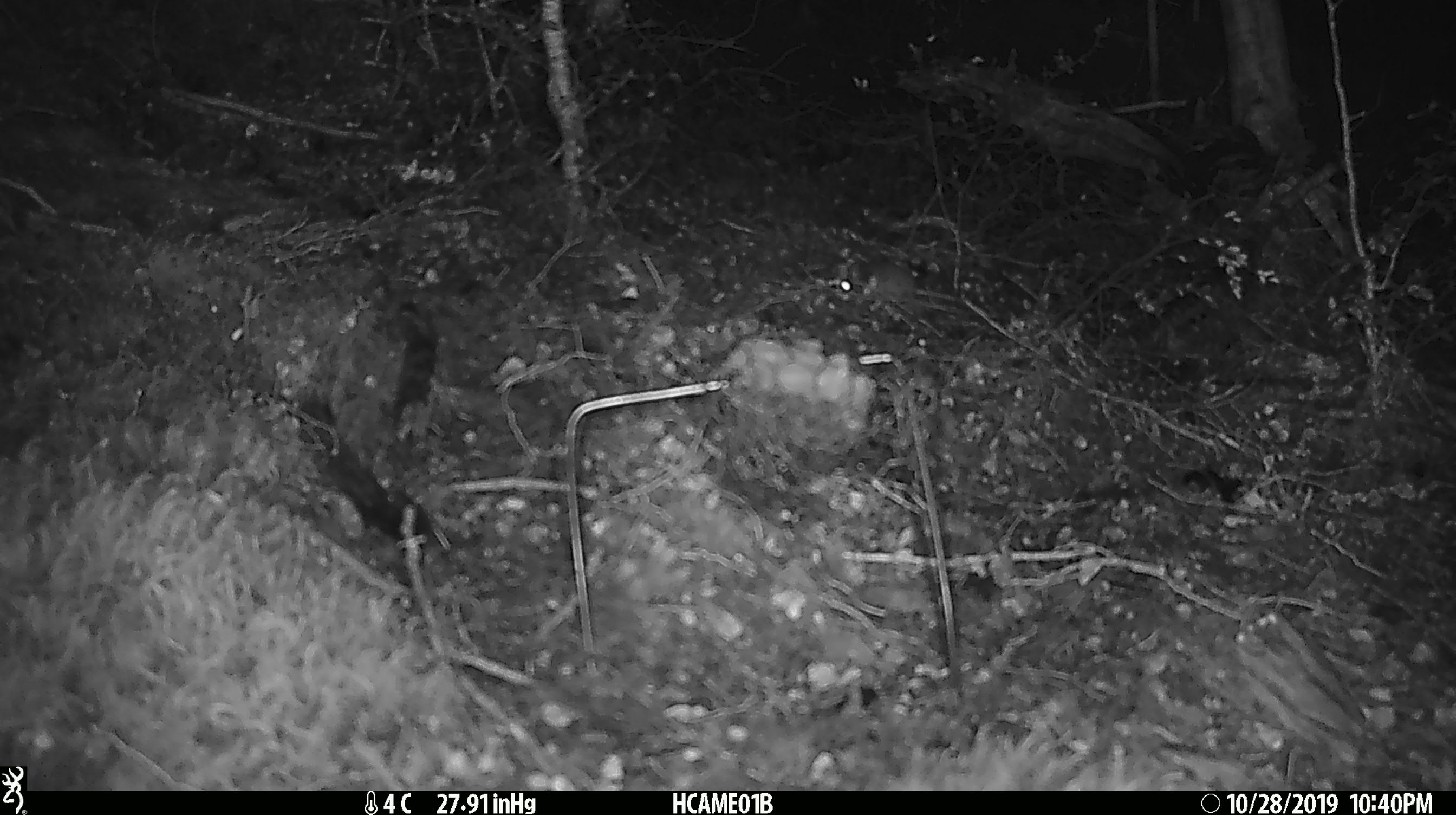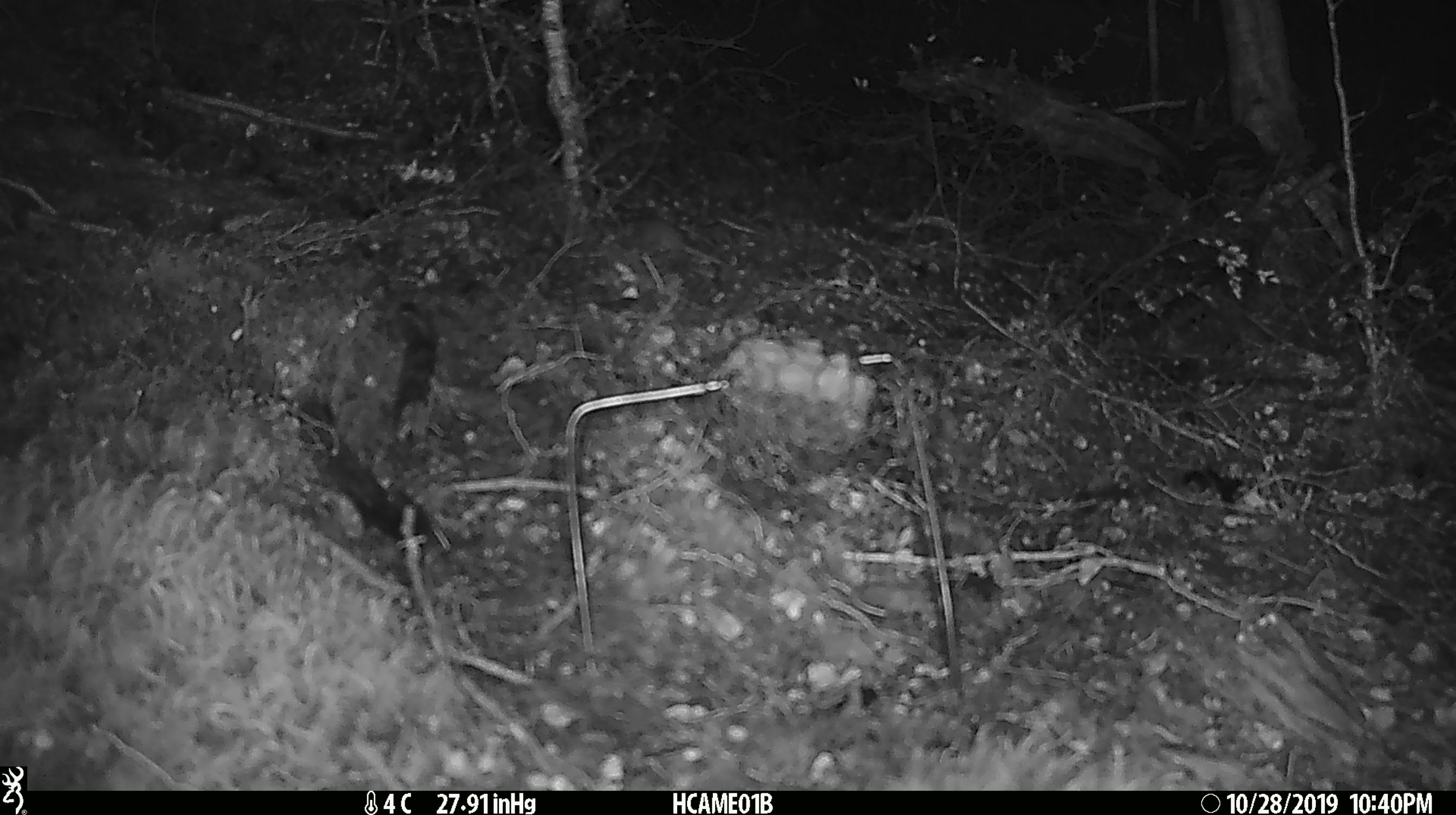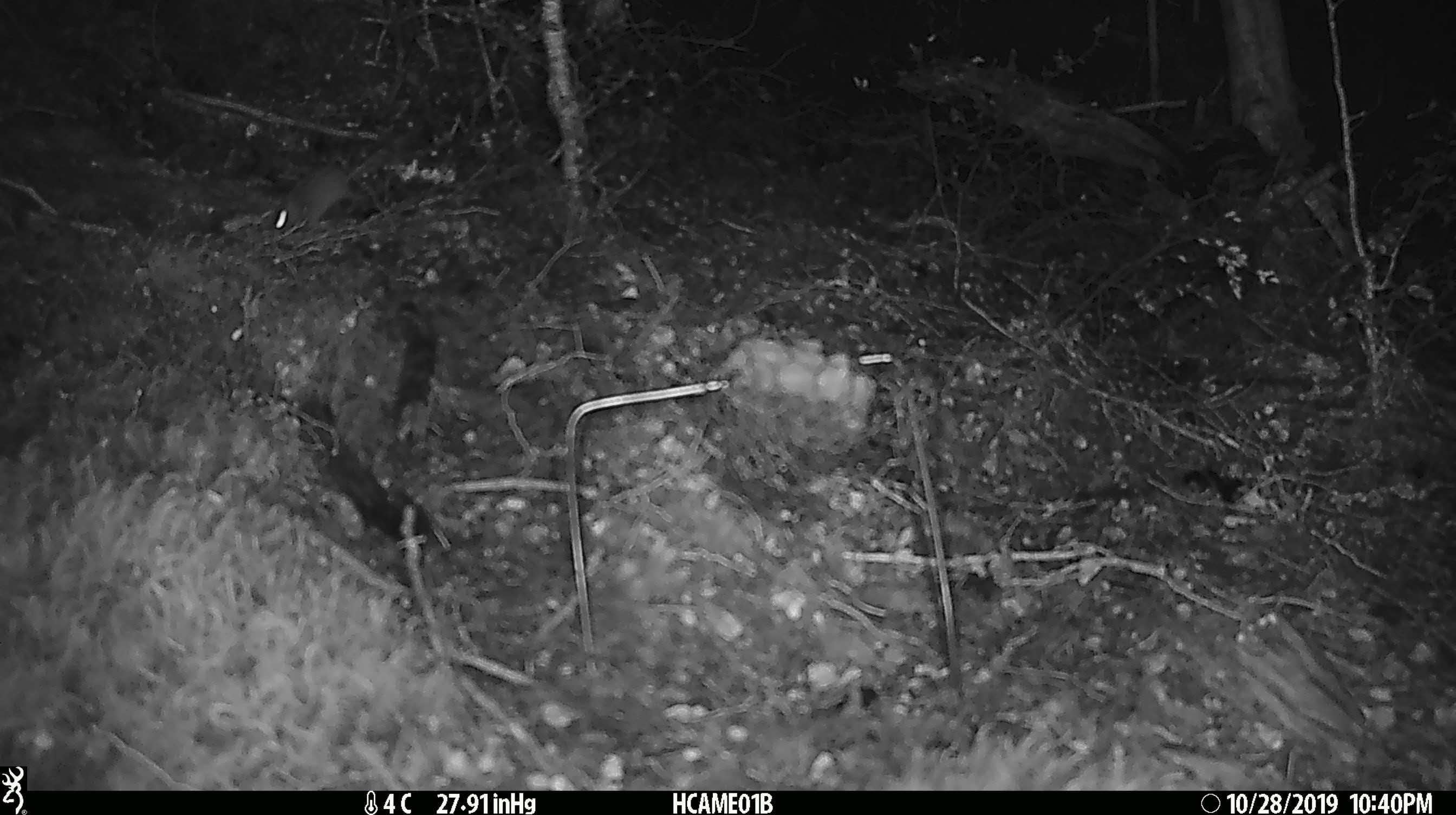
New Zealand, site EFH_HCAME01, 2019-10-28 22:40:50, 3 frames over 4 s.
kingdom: Animalia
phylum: Chordata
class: Mammalia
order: Rodentia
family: Muridae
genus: Mus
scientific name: Mus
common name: mouse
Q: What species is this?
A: Mouse (Mus).